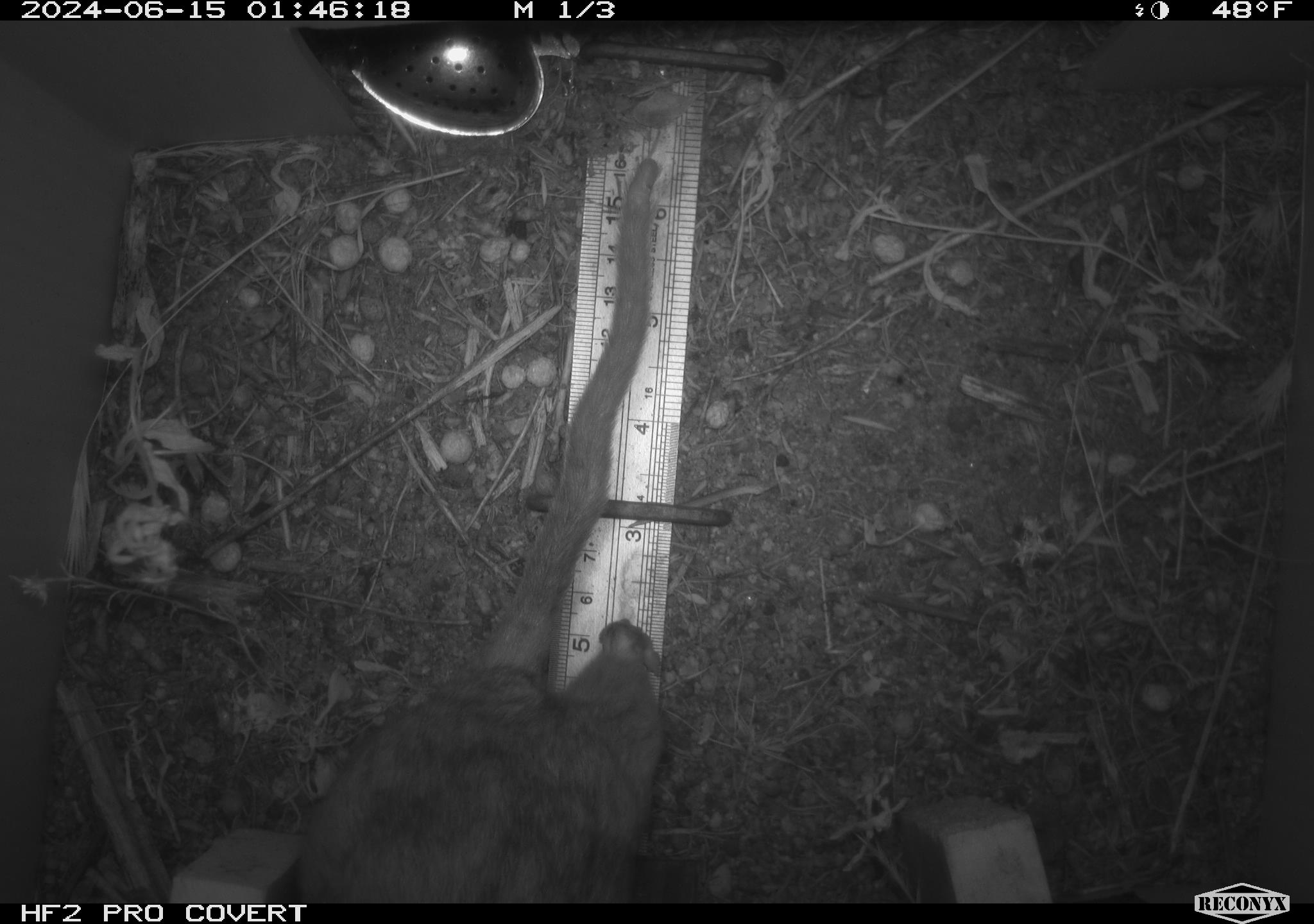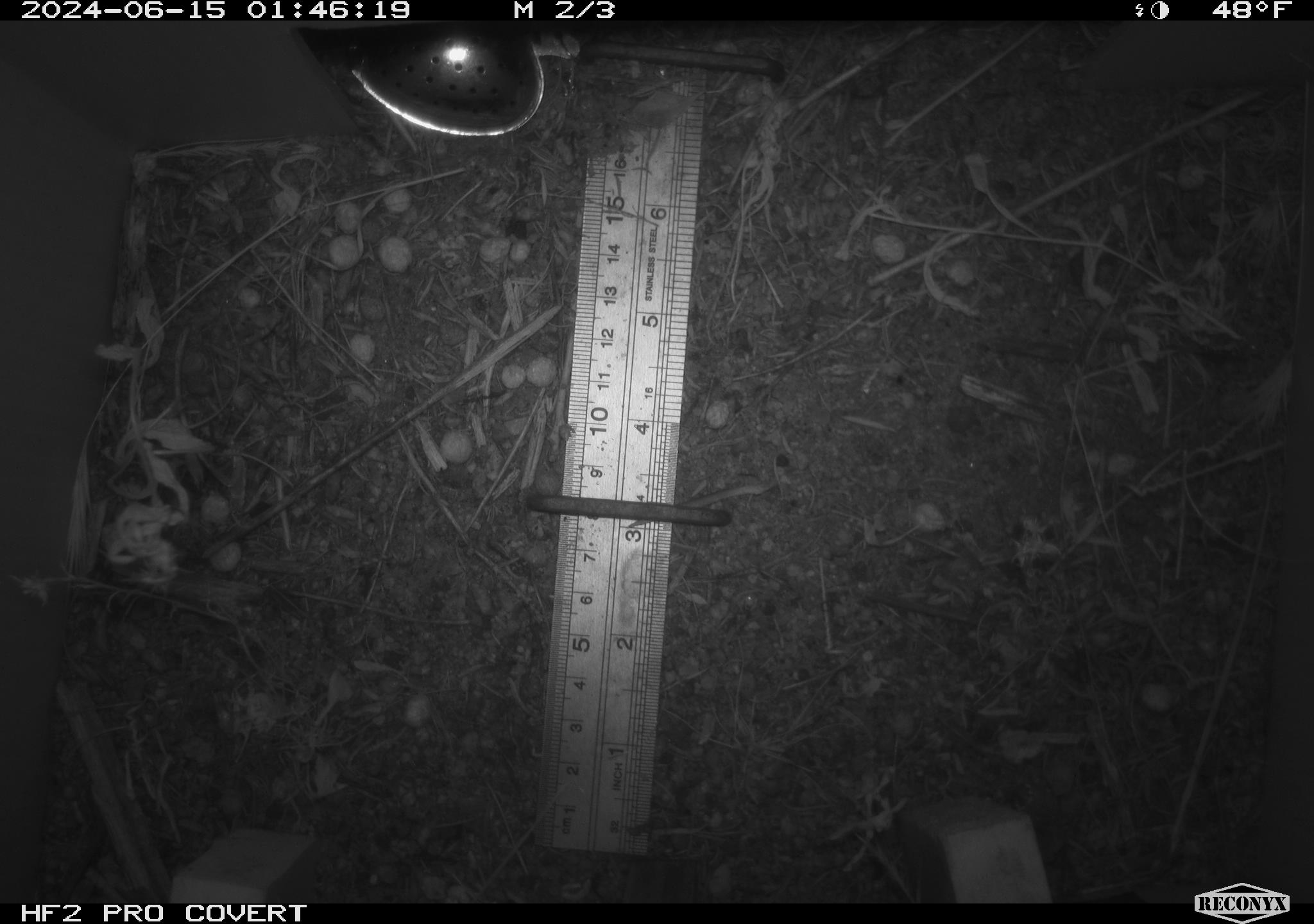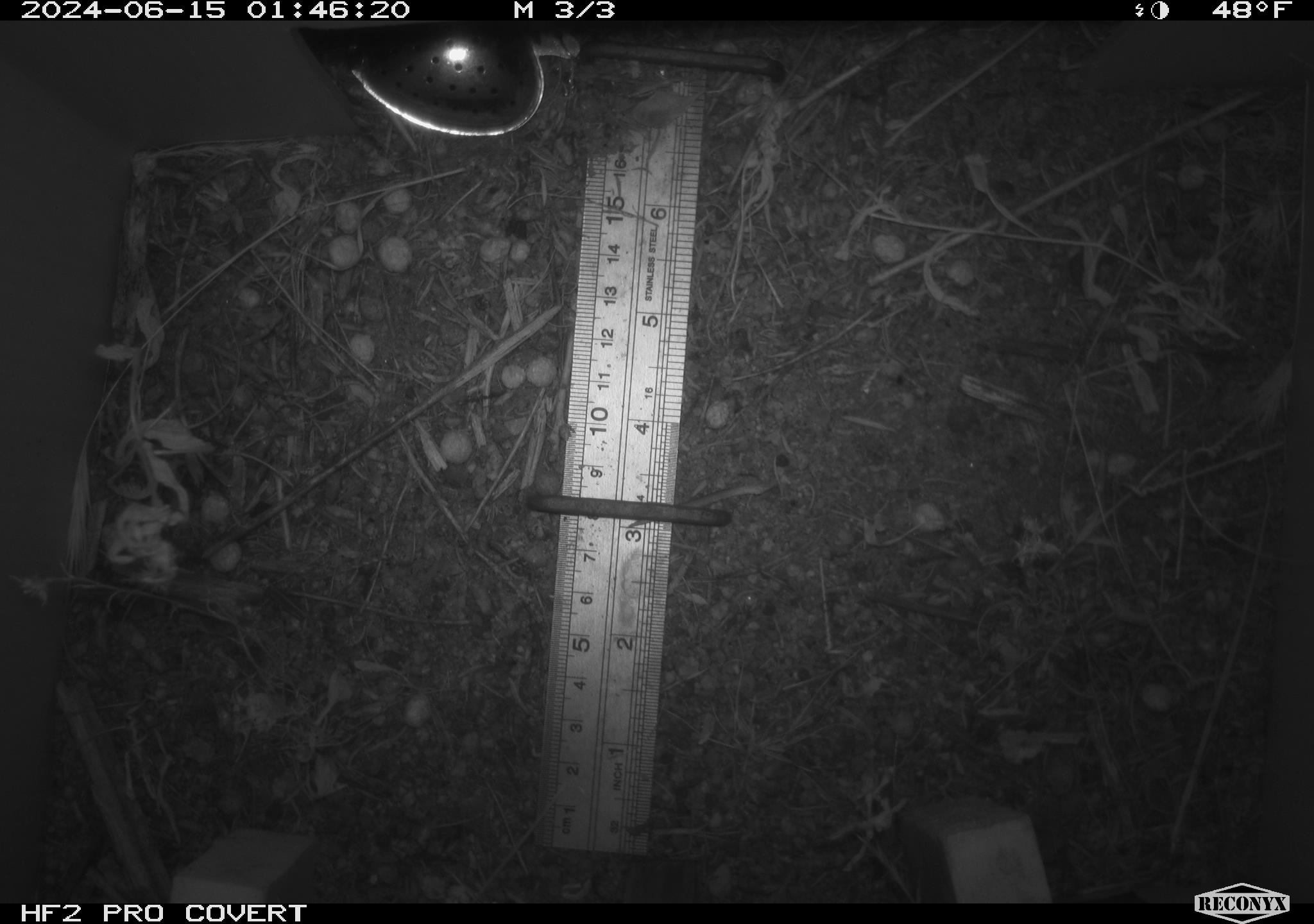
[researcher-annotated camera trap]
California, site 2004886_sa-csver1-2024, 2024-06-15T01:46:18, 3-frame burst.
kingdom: Animalia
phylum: Chordata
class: Mammalia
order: Rodentia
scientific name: Rodentia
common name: rodent